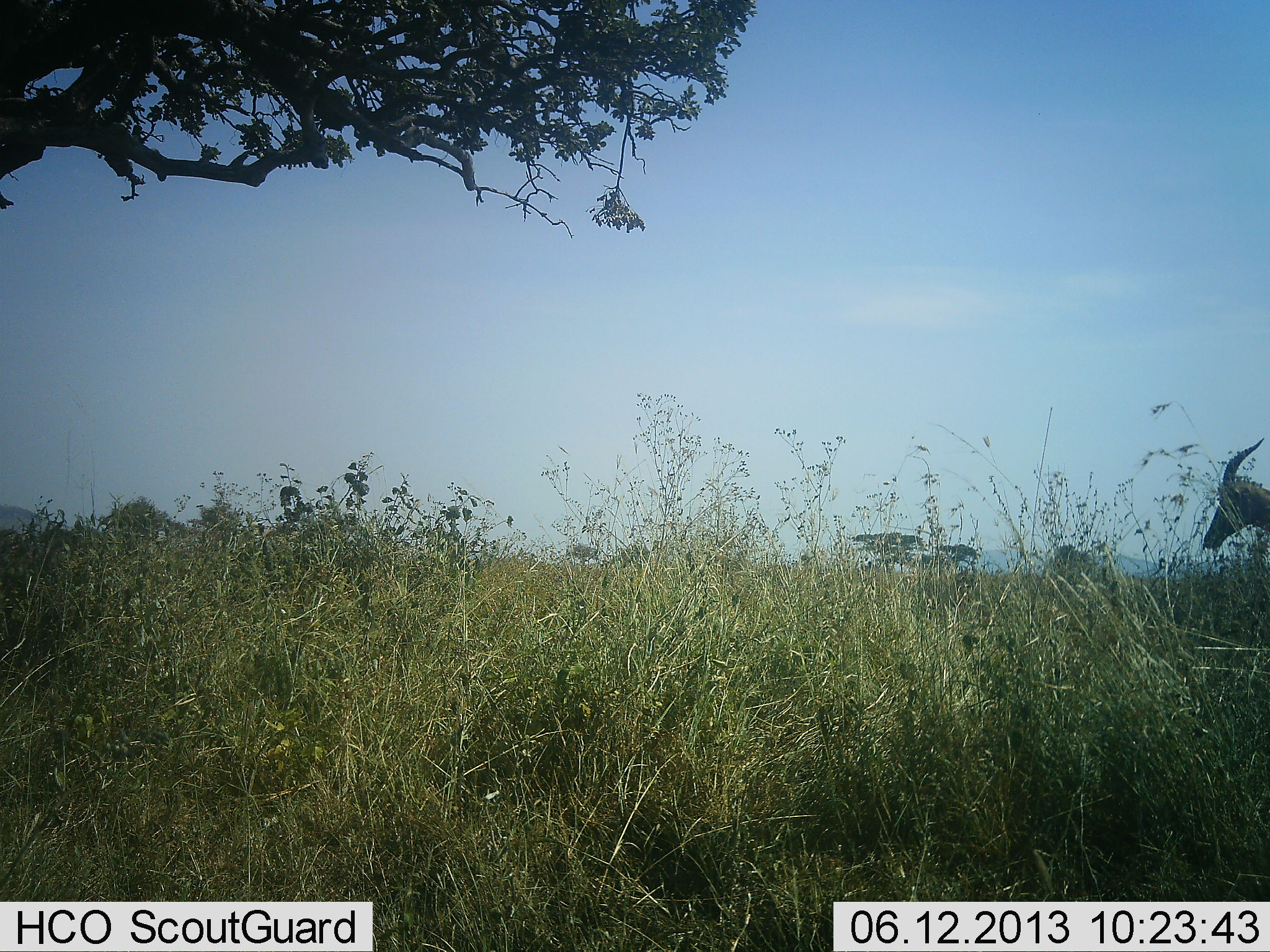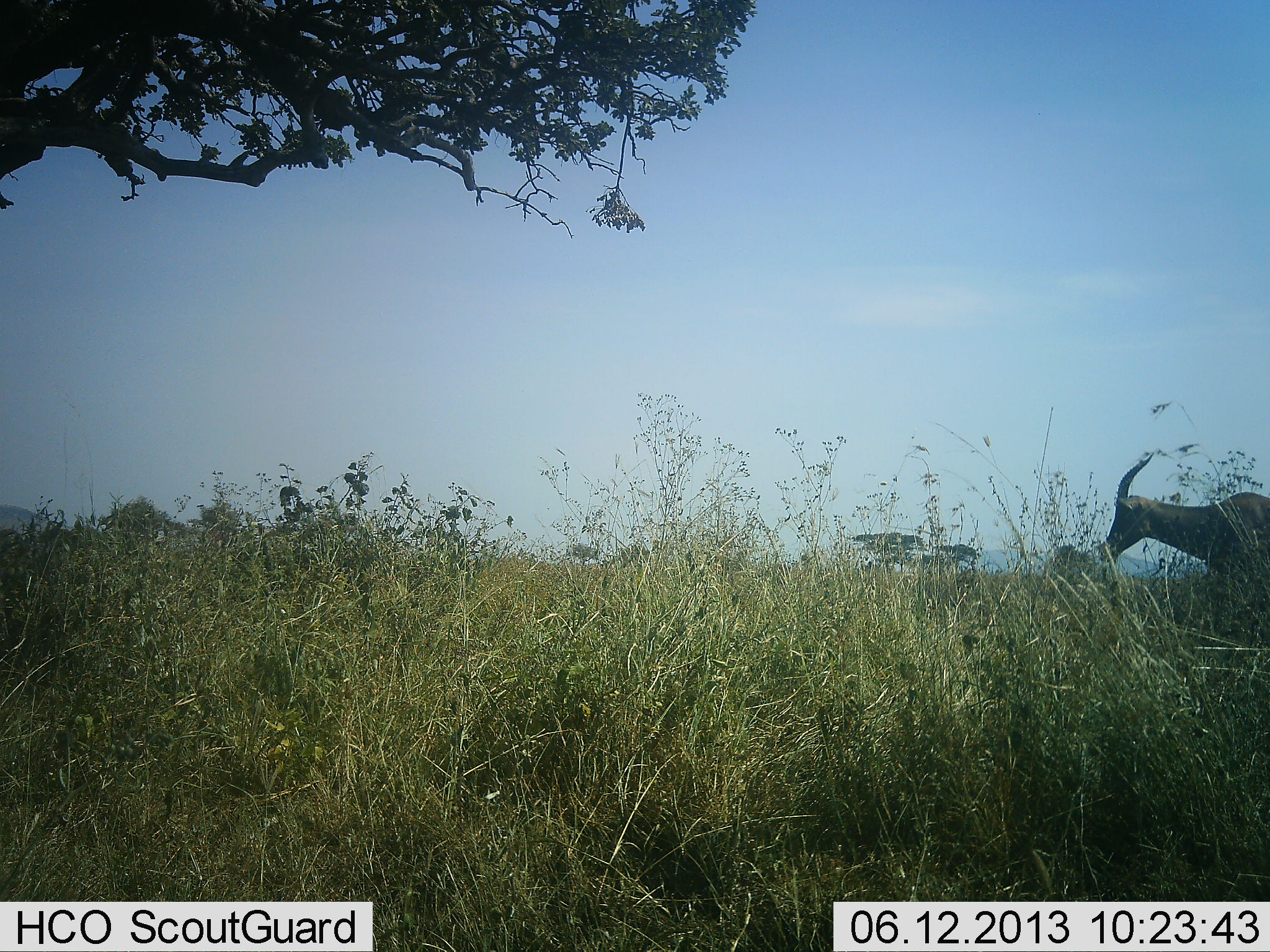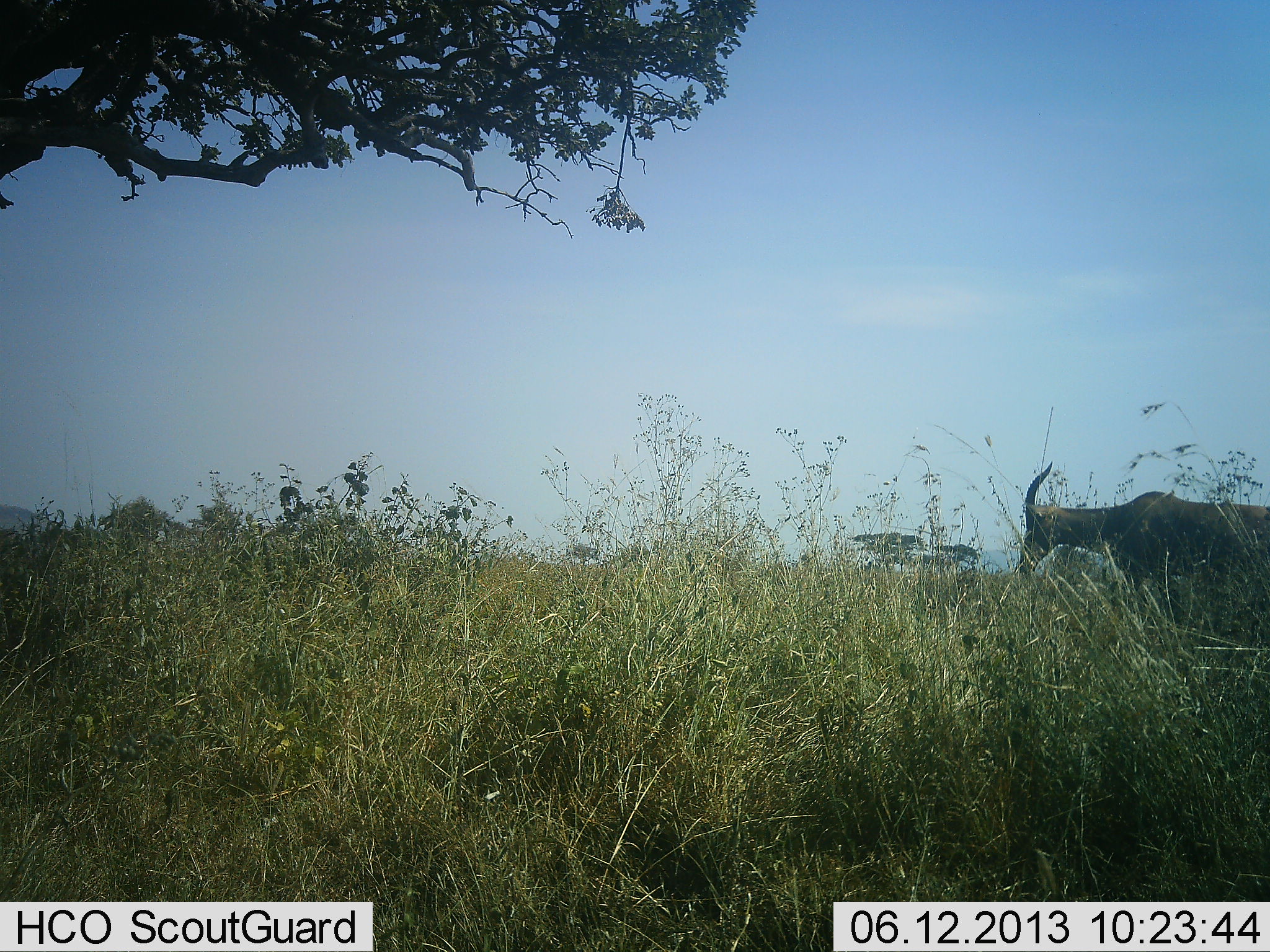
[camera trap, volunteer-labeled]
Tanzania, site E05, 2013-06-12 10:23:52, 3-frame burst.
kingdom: Animalia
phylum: Chordata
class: Mammalia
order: Artiodactyla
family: Bovidae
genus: Damaliscus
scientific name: Damaliscus lunatus jimela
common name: topi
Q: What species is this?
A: Topi (Damaliscus lunatus jimela).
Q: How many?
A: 1.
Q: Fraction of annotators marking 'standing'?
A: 10%.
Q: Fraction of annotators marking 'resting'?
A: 0%.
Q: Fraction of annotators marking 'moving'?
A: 100%.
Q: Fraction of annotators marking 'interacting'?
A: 0%.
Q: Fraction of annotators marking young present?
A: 0%.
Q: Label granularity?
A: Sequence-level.